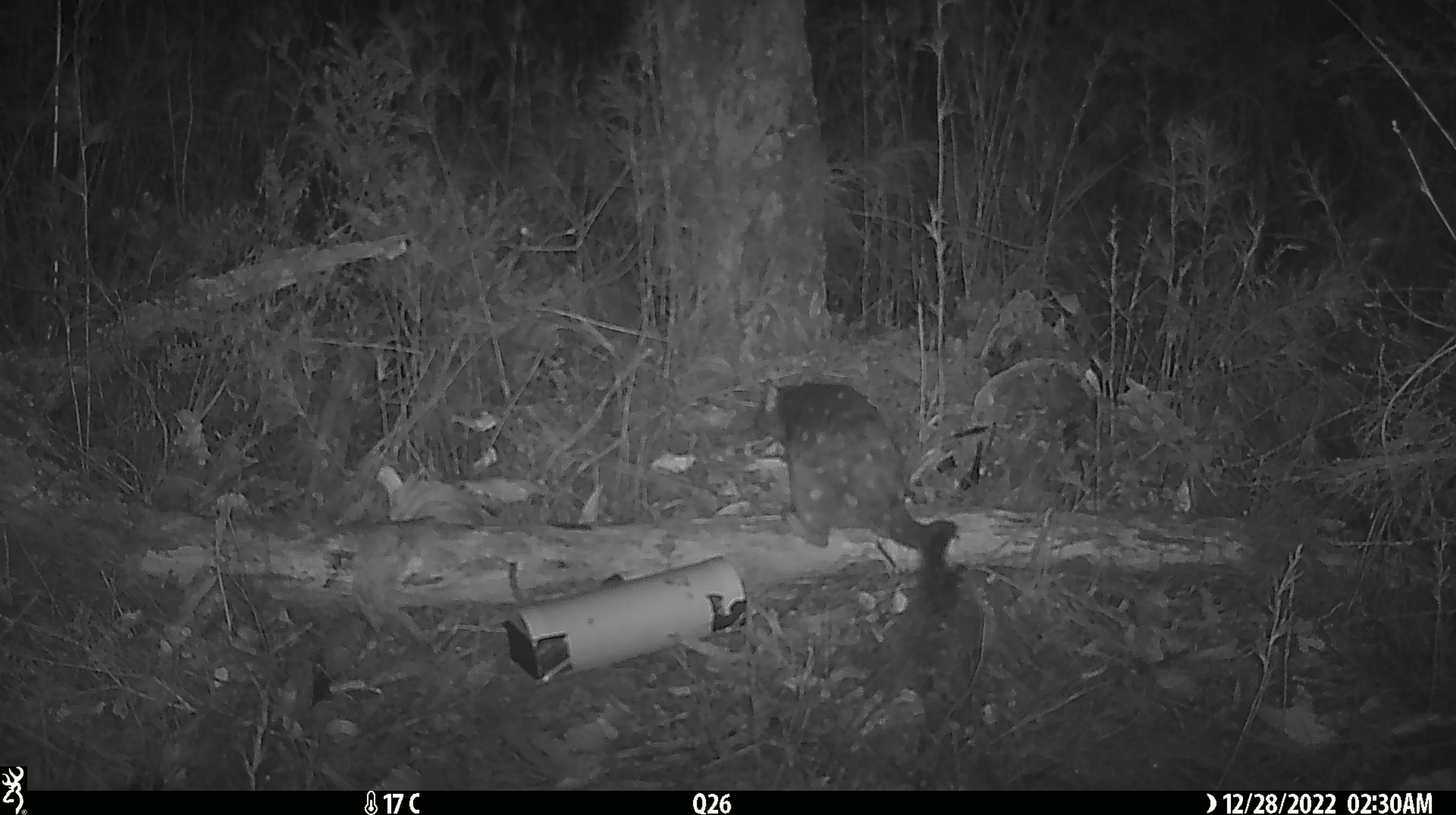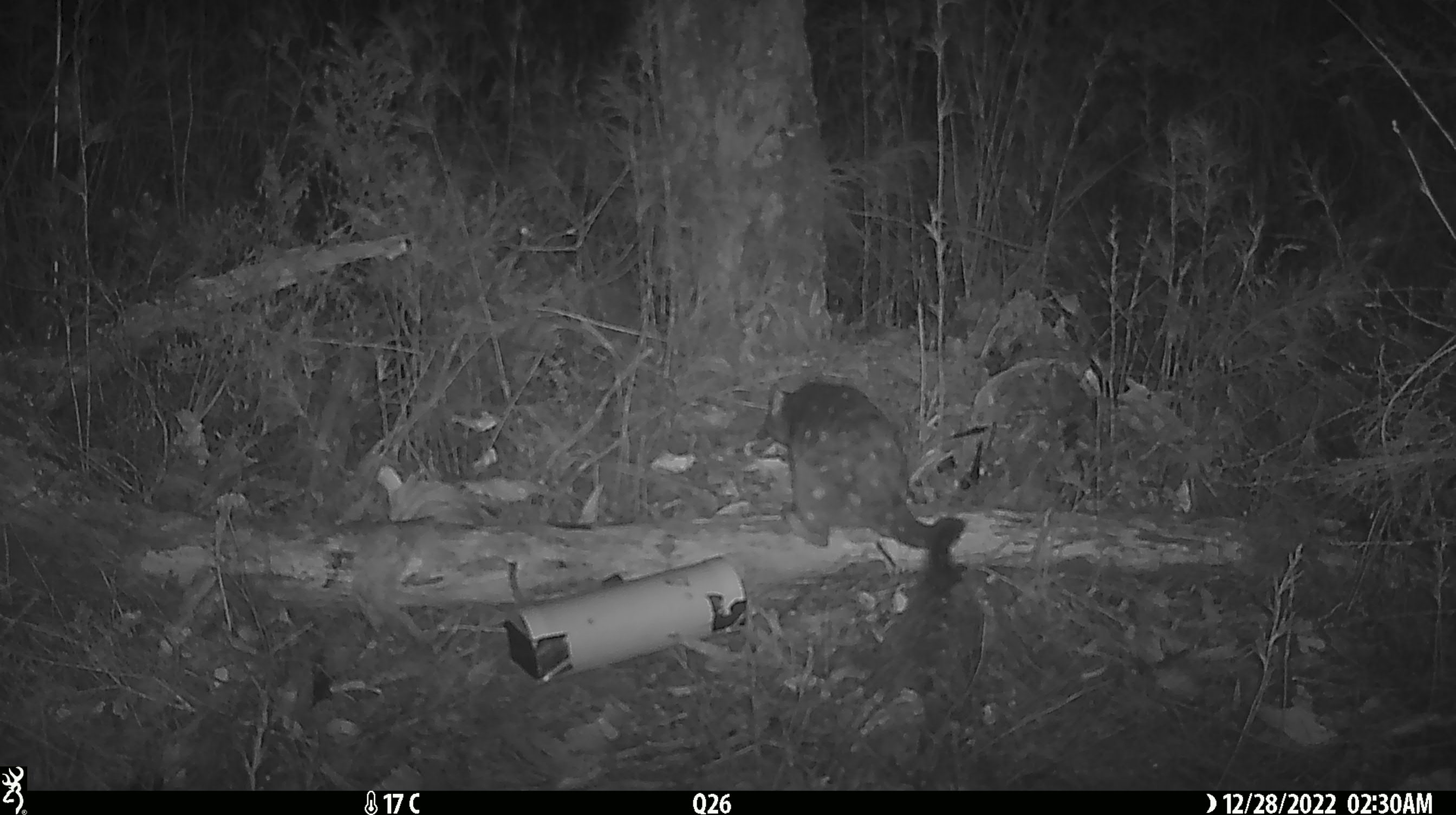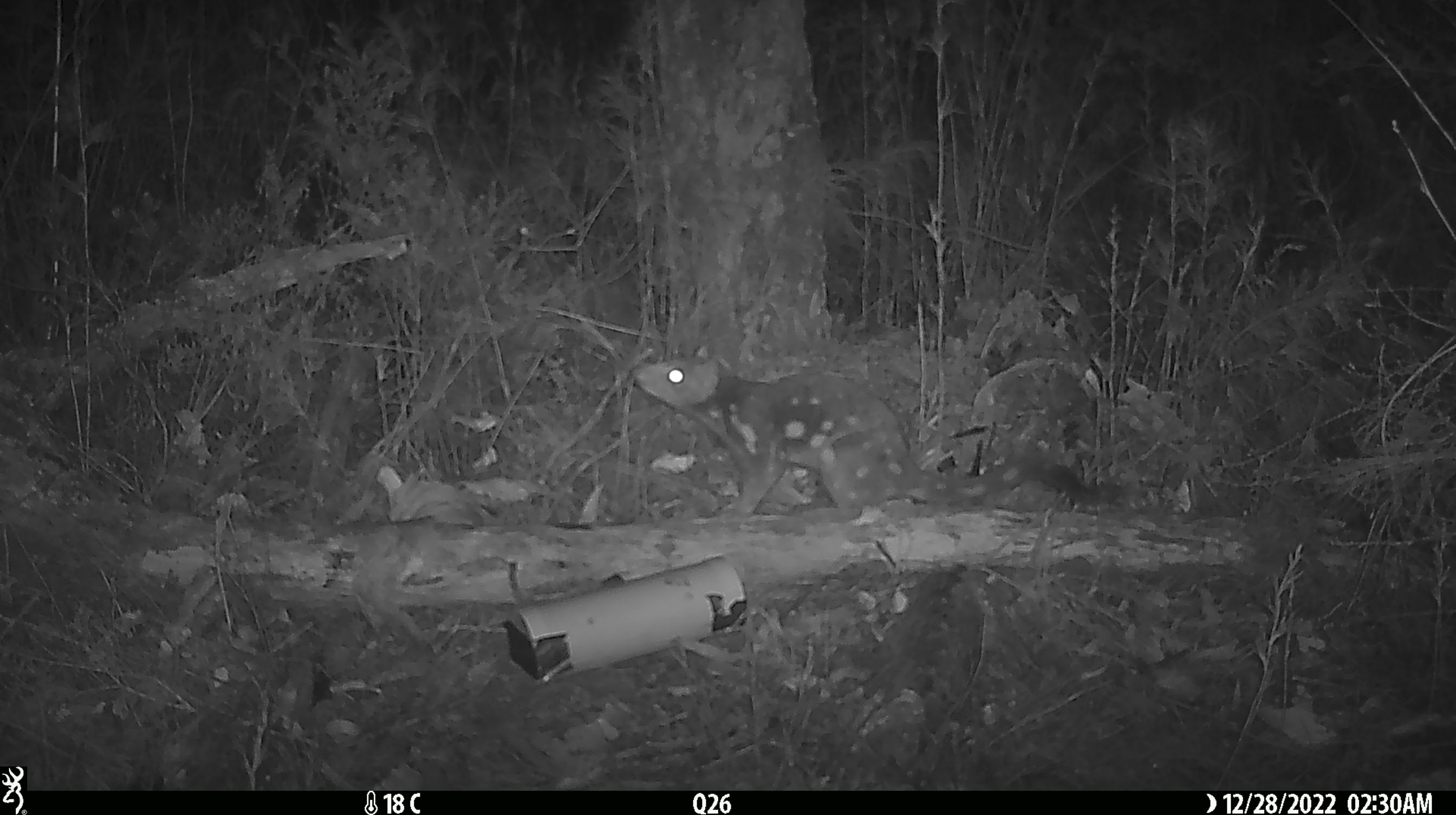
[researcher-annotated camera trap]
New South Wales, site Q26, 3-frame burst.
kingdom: Animalia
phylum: Chordata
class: Mammalia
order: Dasyuromorphia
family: Dasyuridae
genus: Dasyurus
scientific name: Dasyurus maculatus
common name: spotted-tailed quoll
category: quoll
Quoll (spotted-tailed quoll) (Dasyurus maculatus).